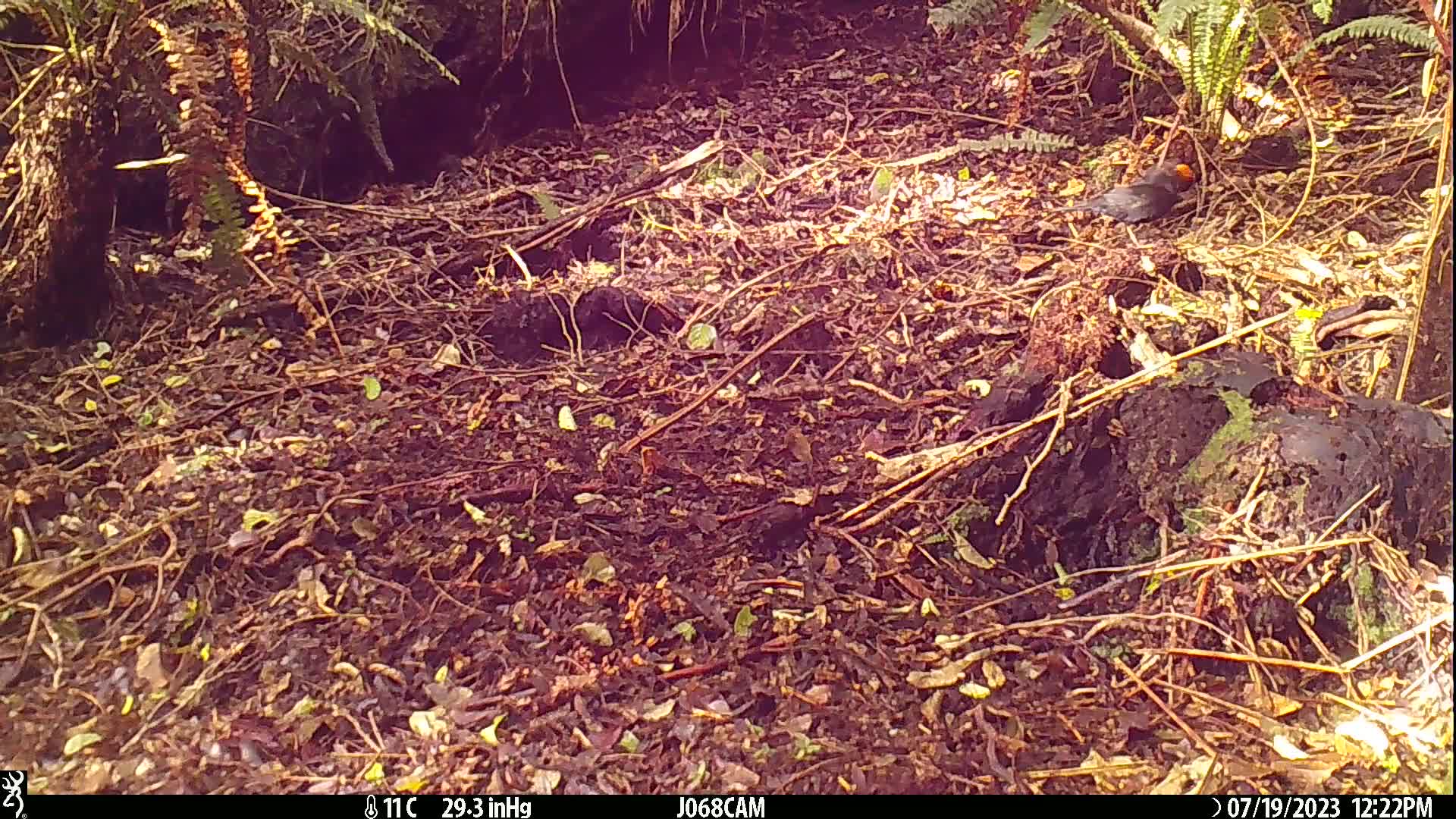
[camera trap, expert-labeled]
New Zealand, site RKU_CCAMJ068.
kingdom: Animalia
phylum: Chordata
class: Aves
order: Passeriformes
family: Turdidae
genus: Turdus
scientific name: Turdus merula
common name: eurasian blackbird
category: blackbird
Blackbird (eurasian blackbird) (Turdus merula).